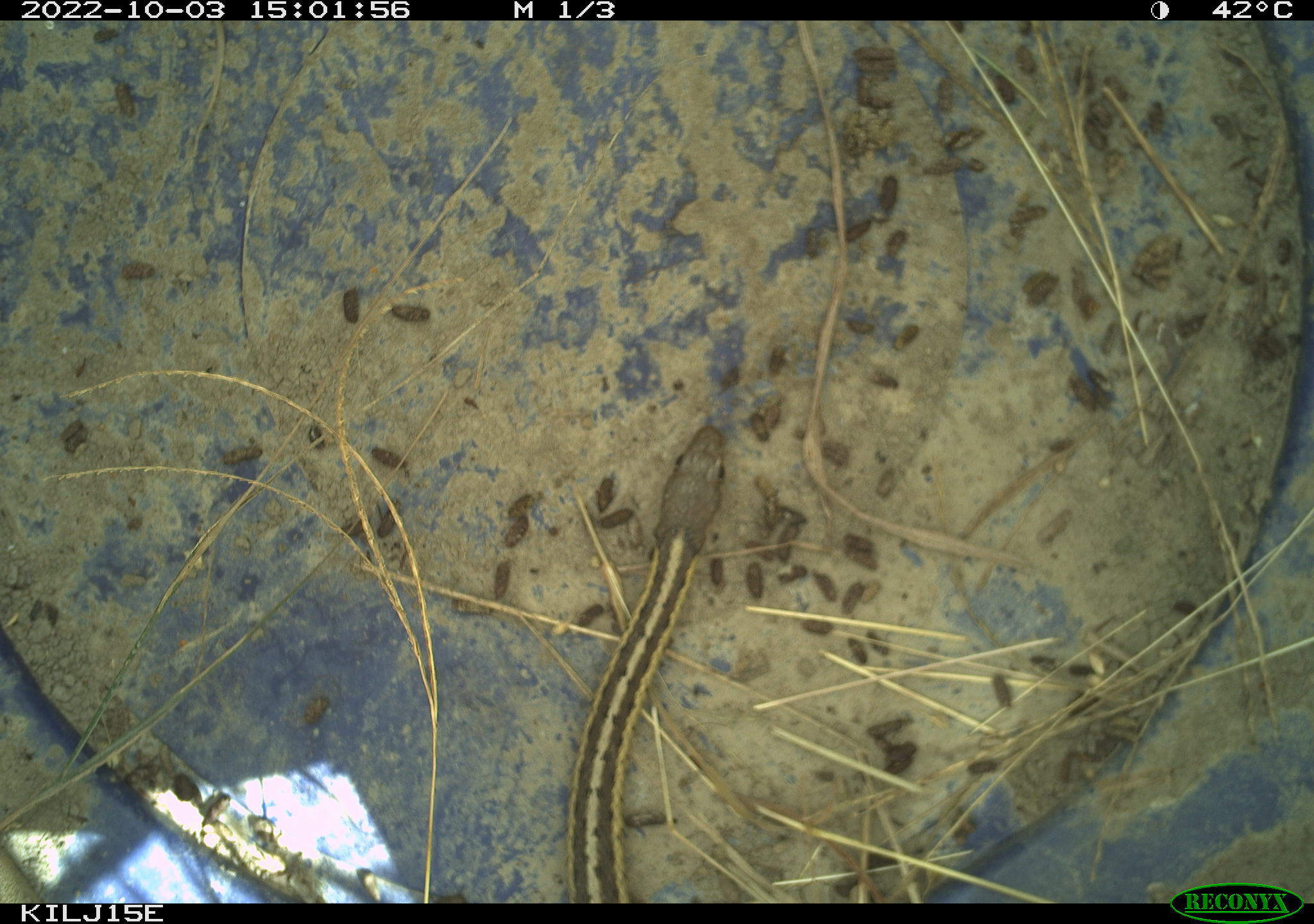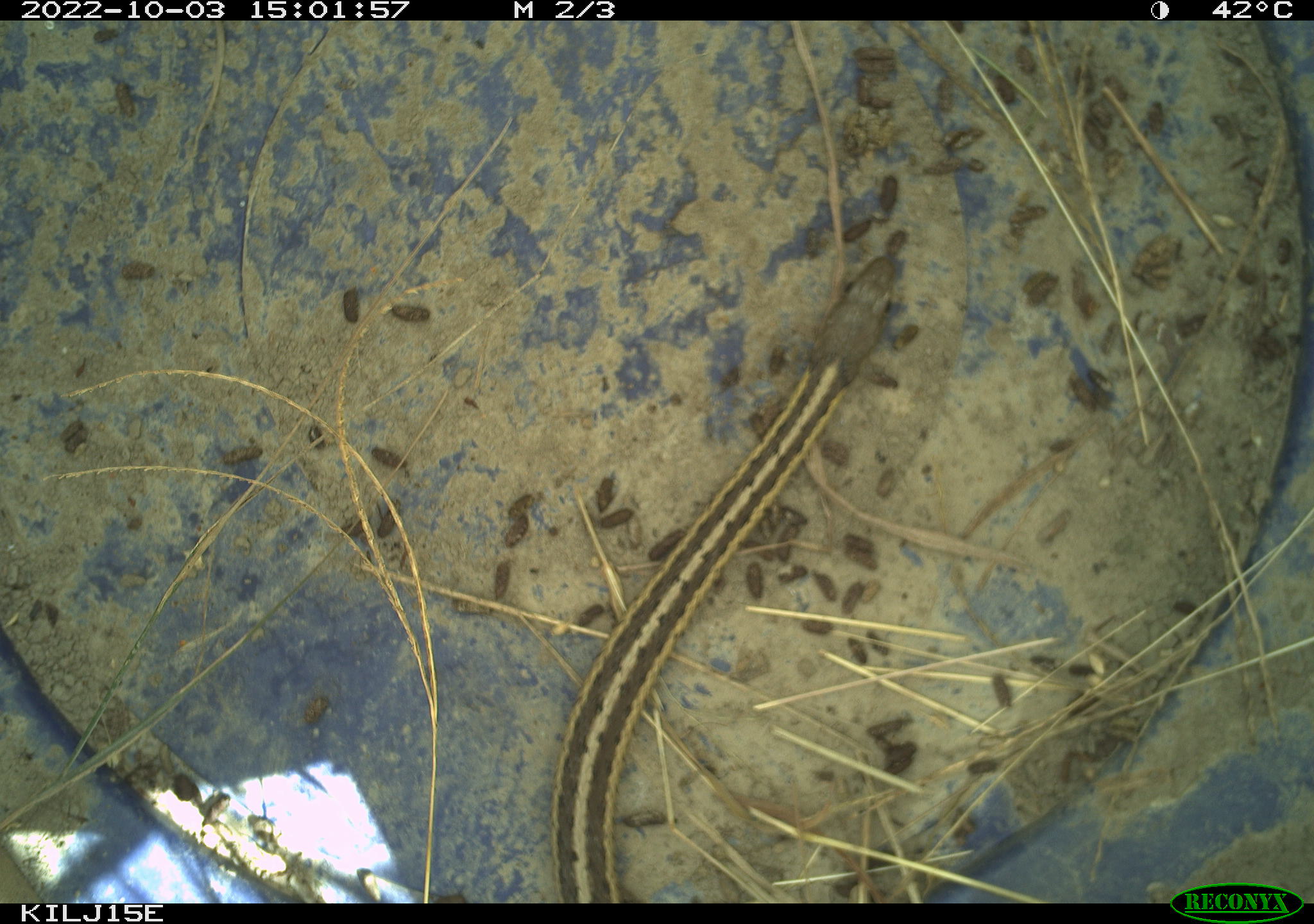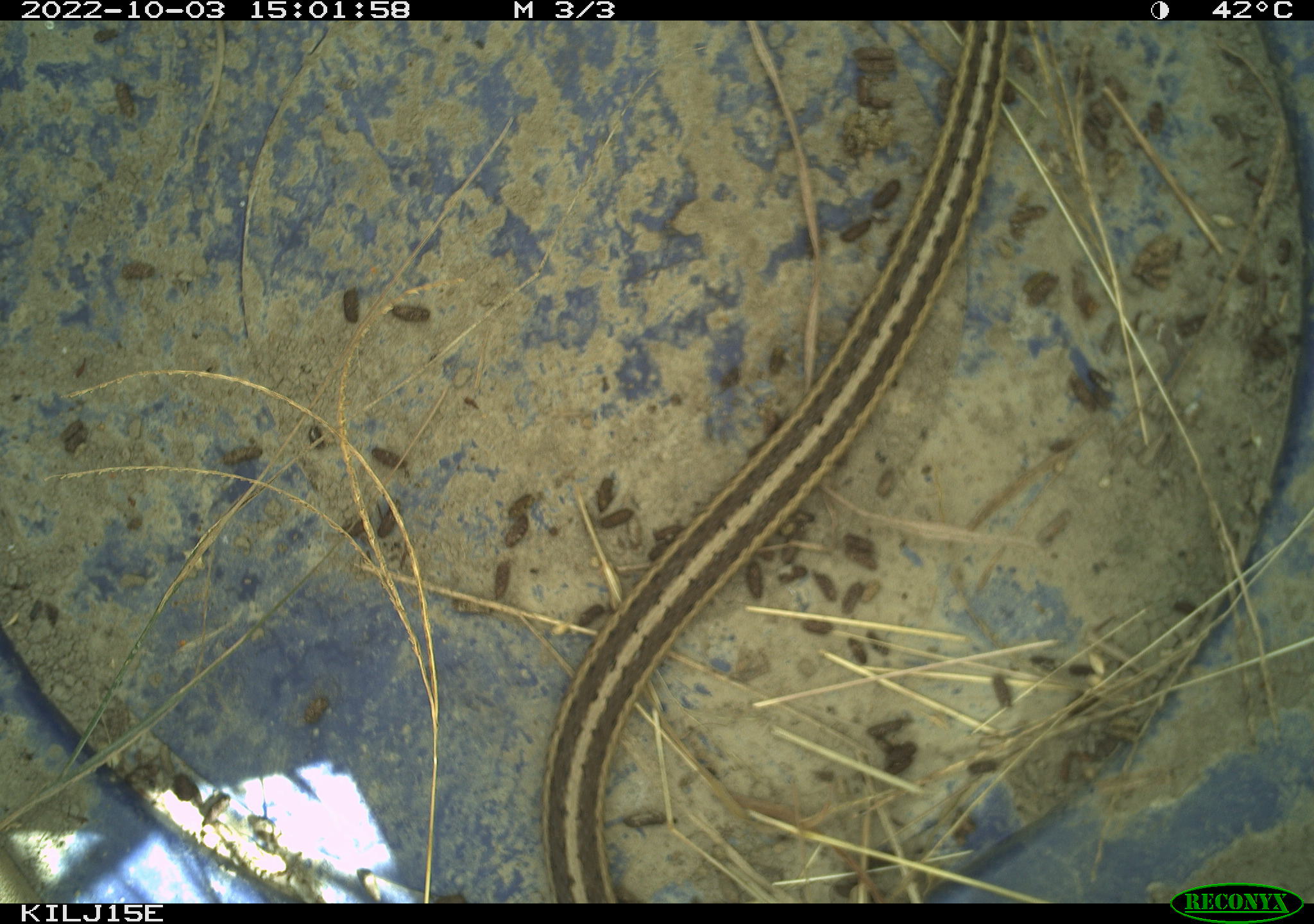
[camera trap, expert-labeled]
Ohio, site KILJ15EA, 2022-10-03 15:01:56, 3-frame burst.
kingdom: Animalia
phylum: Chordata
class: Reptilia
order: Squamata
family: Colubridae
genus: Thamnophis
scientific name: Thamnophis sirtalis sirtalis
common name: eastern gartersnake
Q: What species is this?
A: Eastern gartersnake (Thamnophis sirtalis sirtalis).